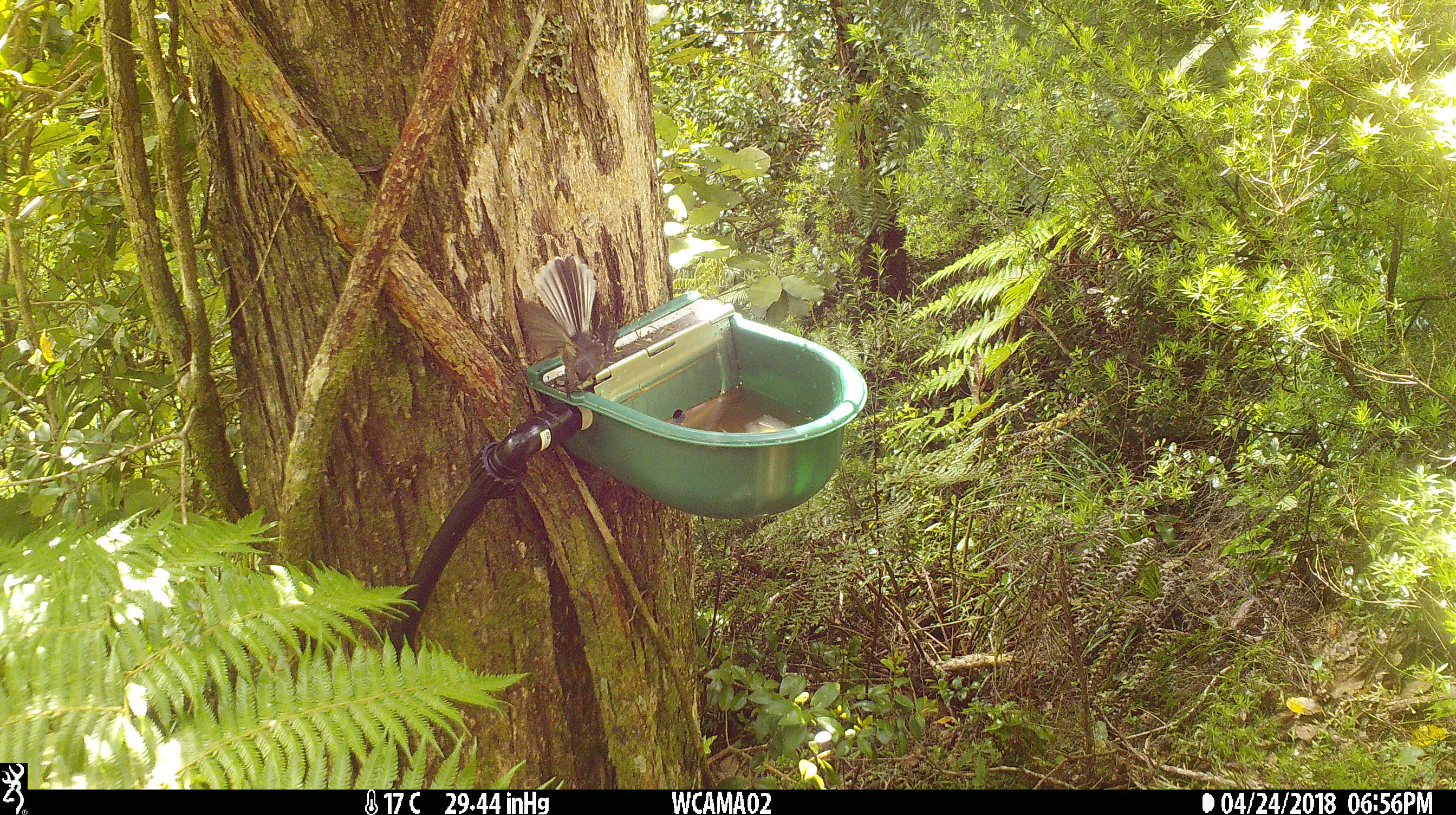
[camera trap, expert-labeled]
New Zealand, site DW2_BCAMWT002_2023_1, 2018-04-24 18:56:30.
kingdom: Animalia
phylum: Chordata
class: Aves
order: Passeriformes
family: Rhipiduridae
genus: Rhipidura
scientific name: Rhipidura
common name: fantails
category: fantail